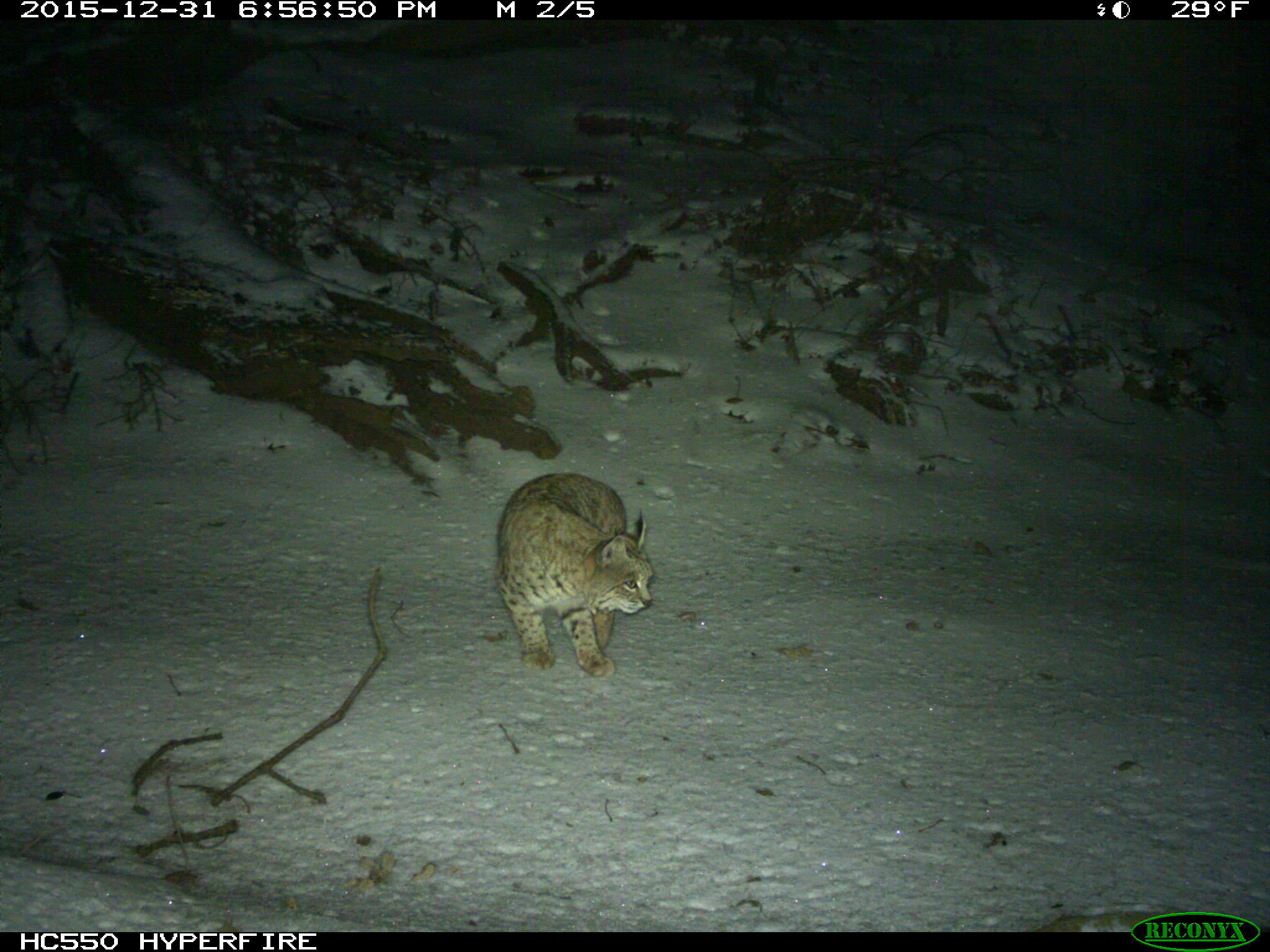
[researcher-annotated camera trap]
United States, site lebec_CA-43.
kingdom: Animalia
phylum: Chordata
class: Mammalia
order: Carnivora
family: Felidae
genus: Lynx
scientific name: Lynx rufus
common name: bobcat